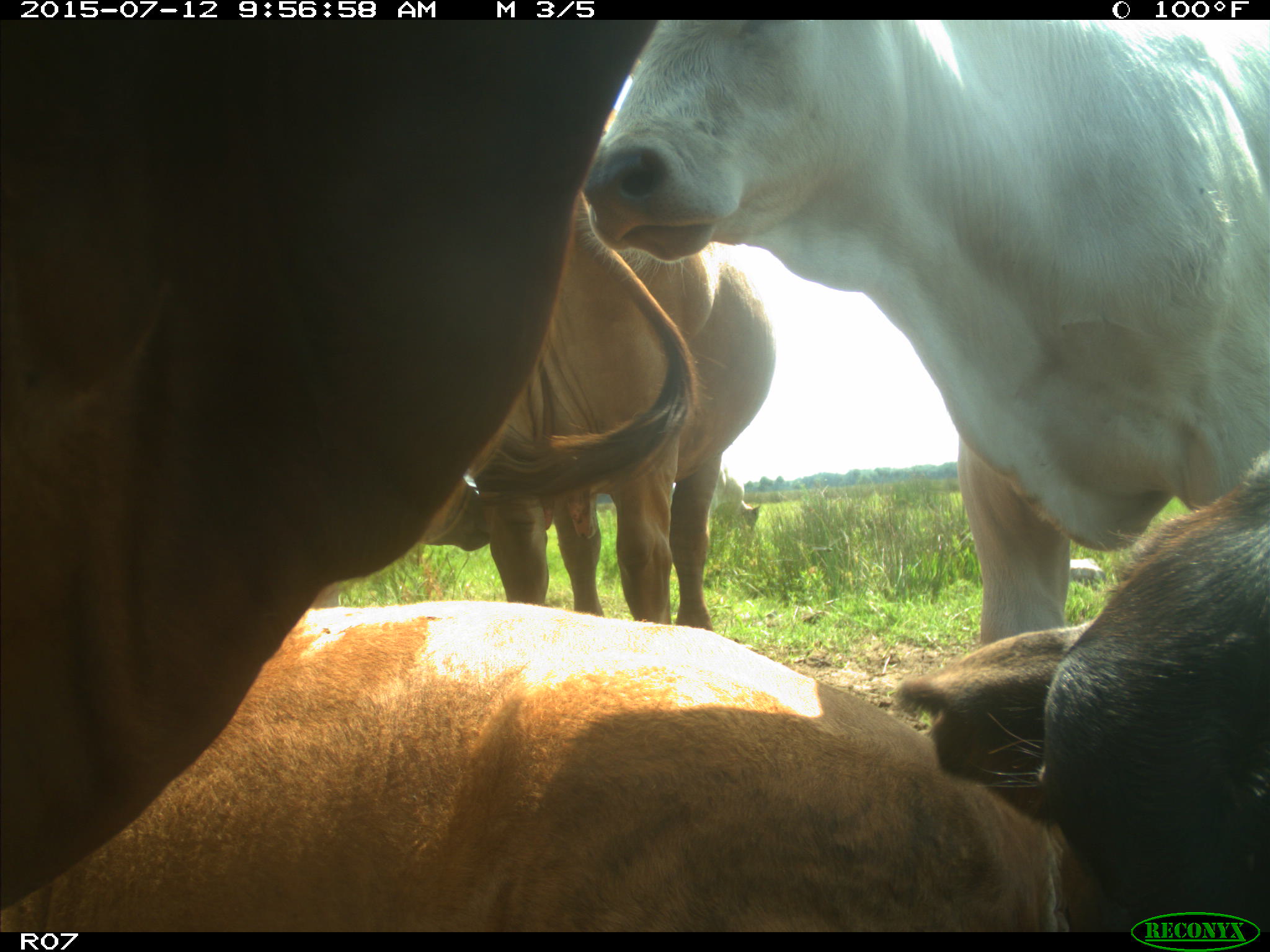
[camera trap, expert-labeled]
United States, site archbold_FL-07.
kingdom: Animalia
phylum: Chordata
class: Mammalia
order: Artiodactyla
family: Bovidae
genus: Bos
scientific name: Bos taurus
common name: domestic cow